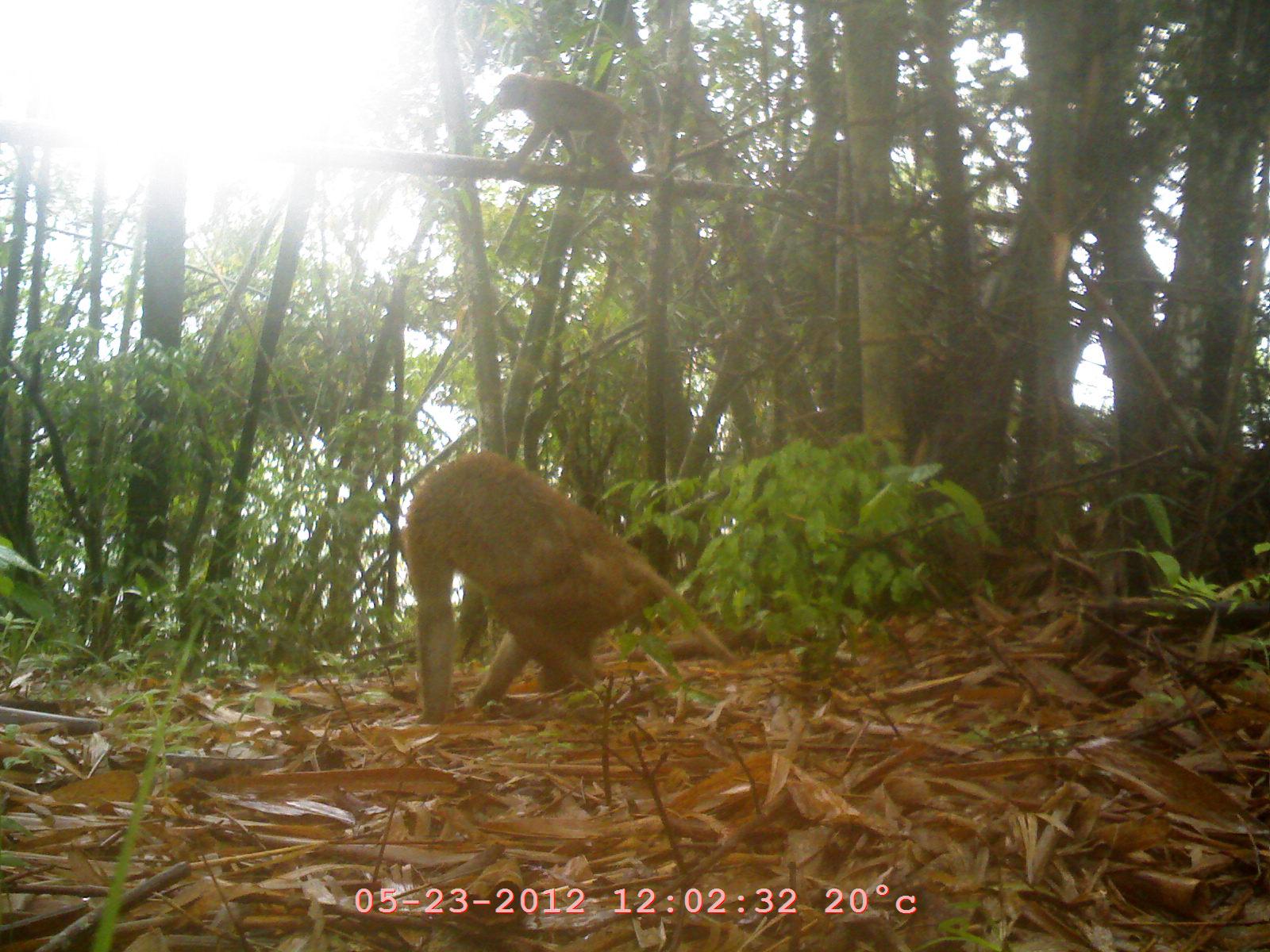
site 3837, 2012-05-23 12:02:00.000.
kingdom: Animalia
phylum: Chordata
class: Mammalia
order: Primates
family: Cercopithecidae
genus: Macaca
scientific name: Macaca arctoides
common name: stump-tailed macaque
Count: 2.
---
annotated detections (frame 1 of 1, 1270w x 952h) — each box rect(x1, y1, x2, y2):
macaca arctoides: rect(400, 453, 738, 724)